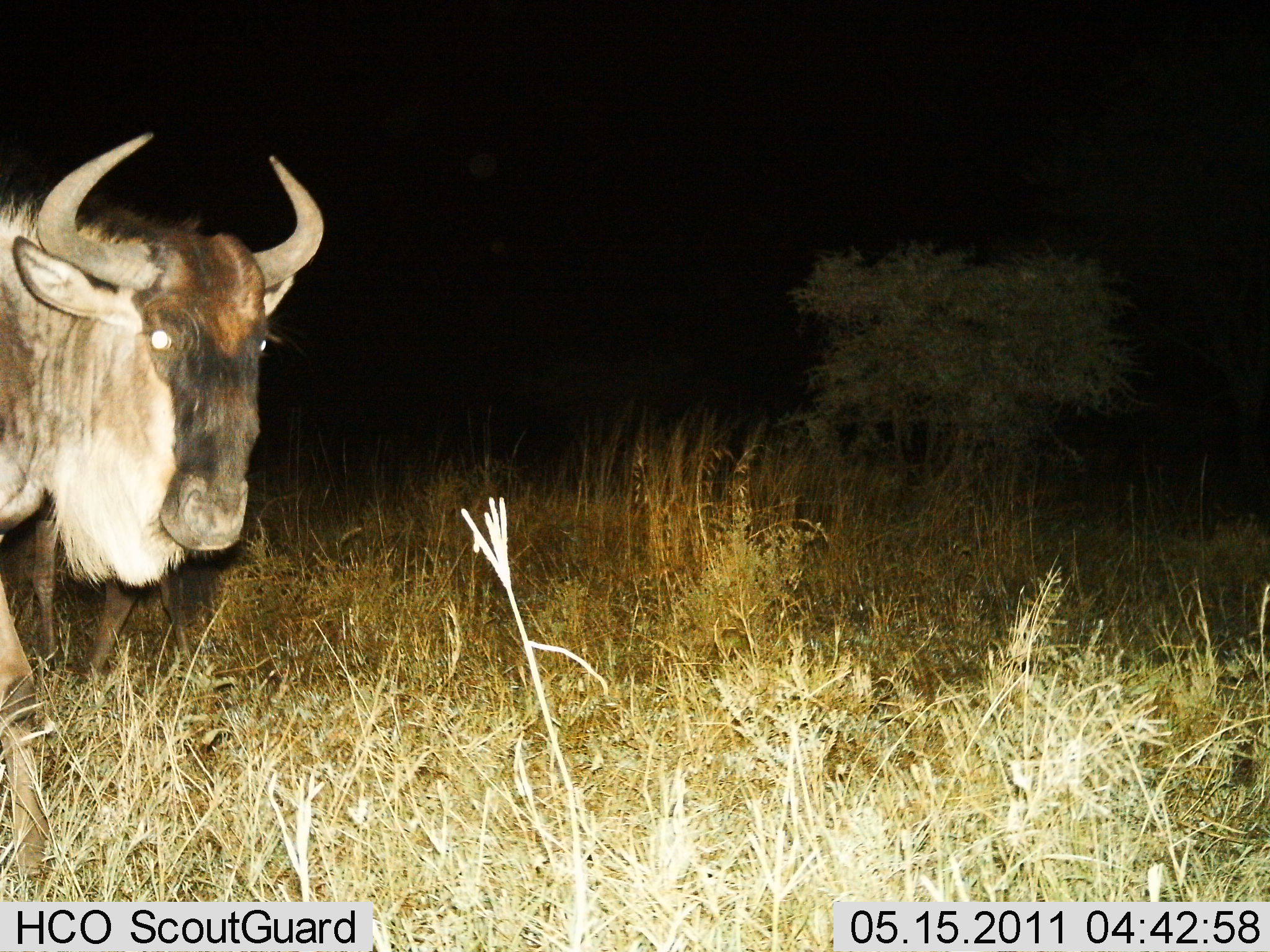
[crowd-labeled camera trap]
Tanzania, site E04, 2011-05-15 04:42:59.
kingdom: Animalia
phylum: Chordata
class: Mammalia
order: Artiodactyla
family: Bovidae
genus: Connochaetes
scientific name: Connochaetes taurinus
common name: blue wildebeest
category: wildebeest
Wildebeest (blue wildebeest) (Connochaetes taurinus), count 1. Behavior (volunteer vote fractions): standing 80%, resting 0%, moving 20%, interacting 0%. Young present (vote fraction): 0%. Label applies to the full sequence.